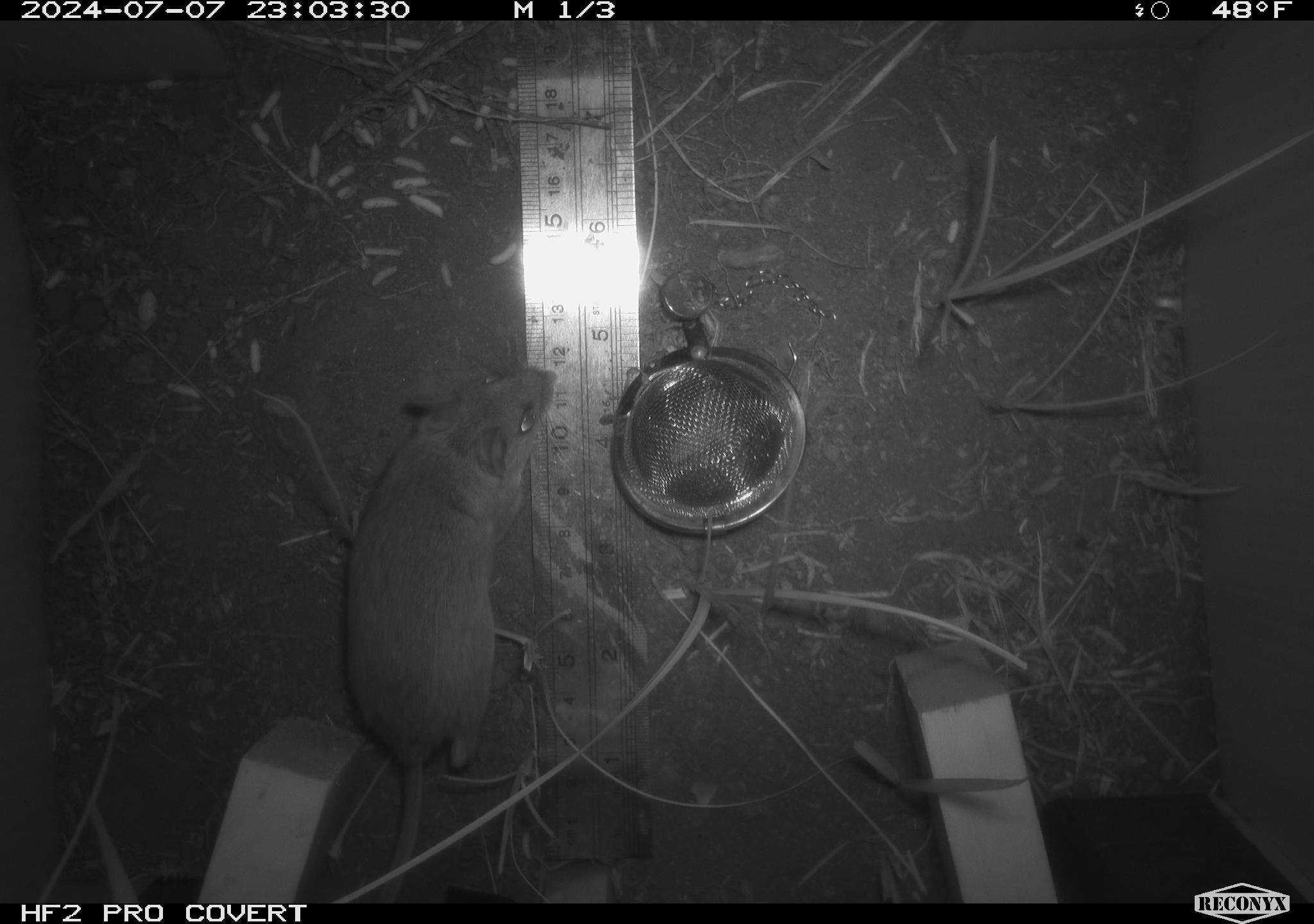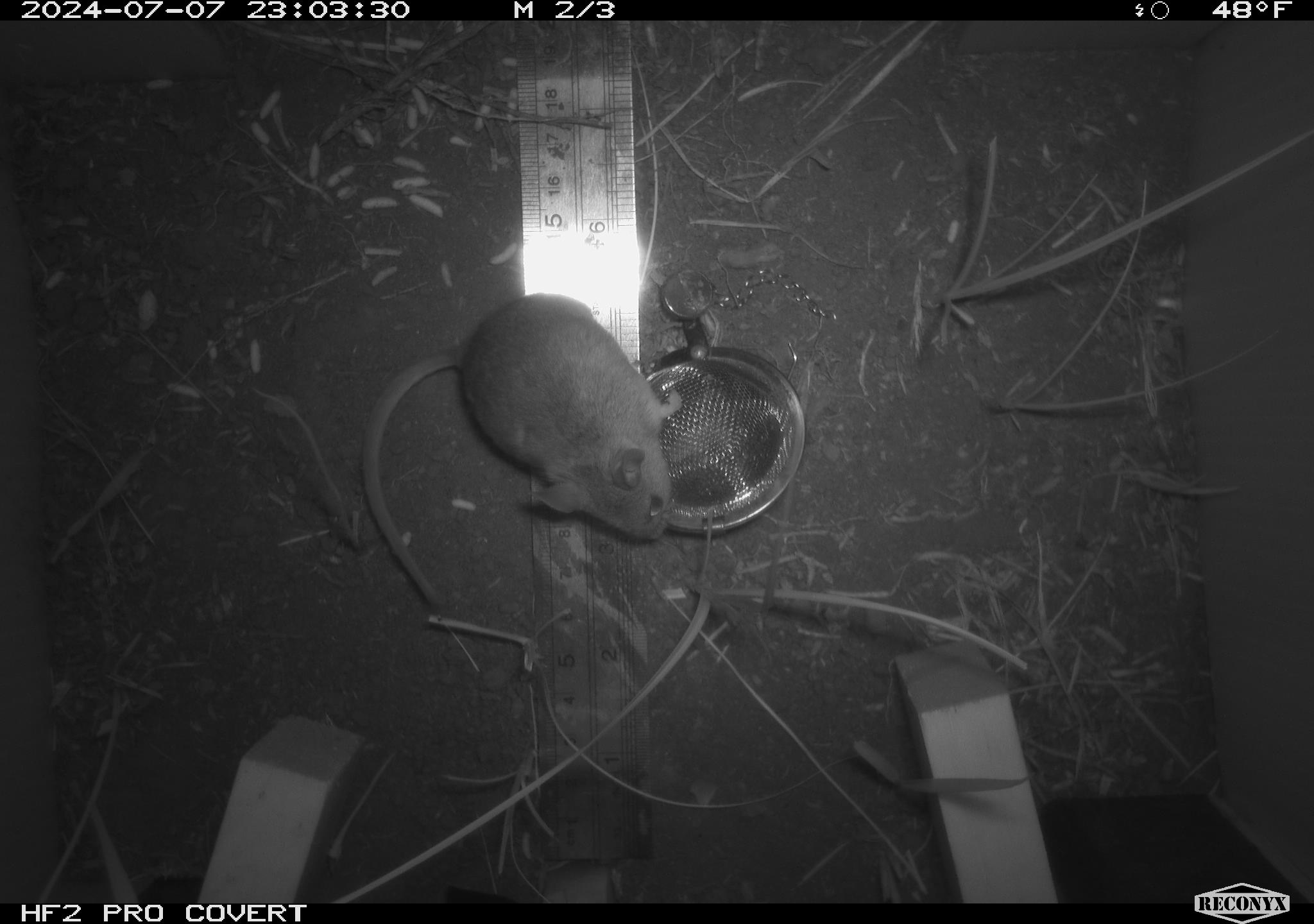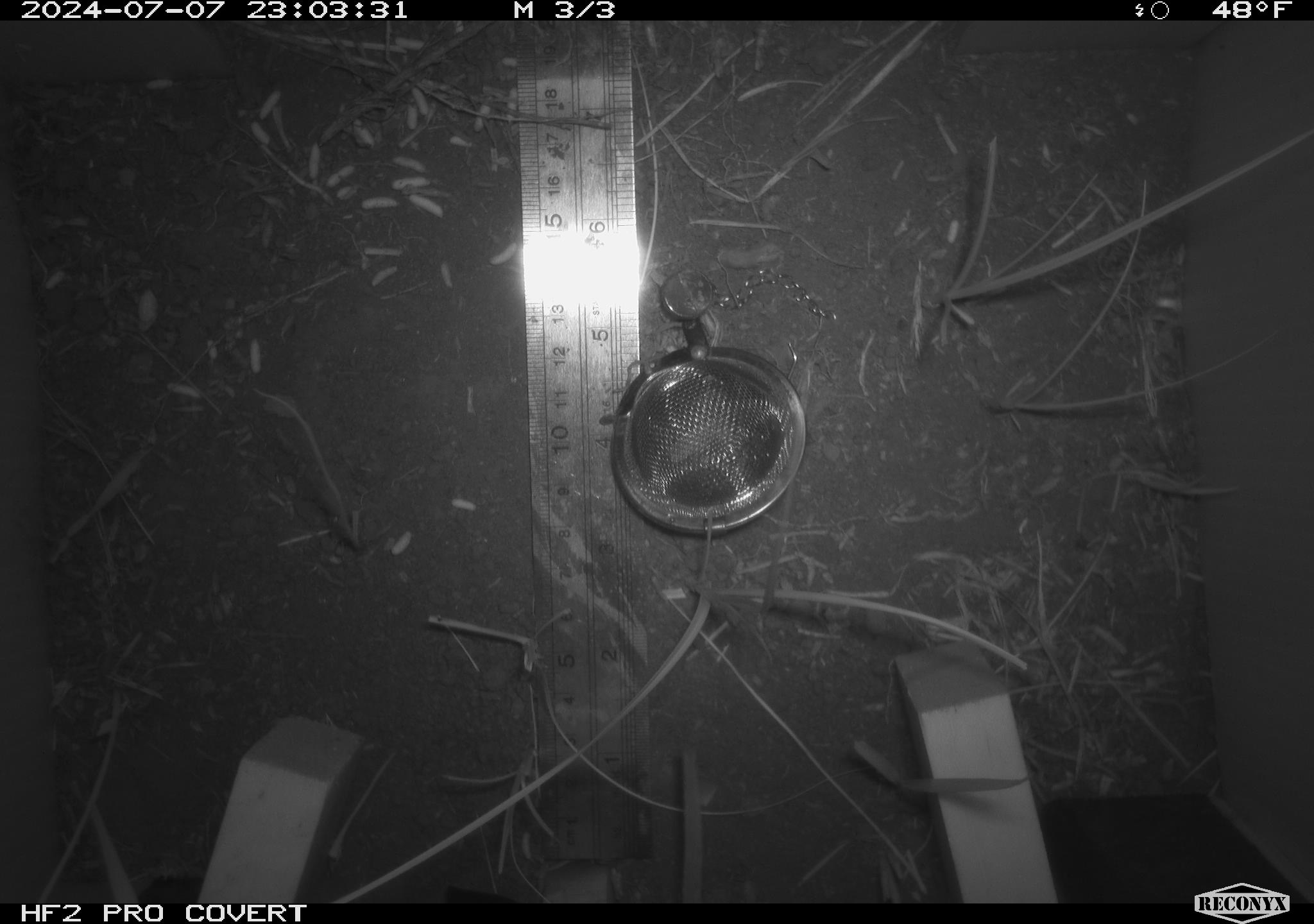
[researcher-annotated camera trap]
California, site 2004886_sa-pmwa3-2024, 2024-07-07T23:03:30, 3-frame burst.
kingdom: Animalia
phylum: Chordata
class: Mammalia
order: Rodentia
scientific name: Rodentia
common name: mouse species